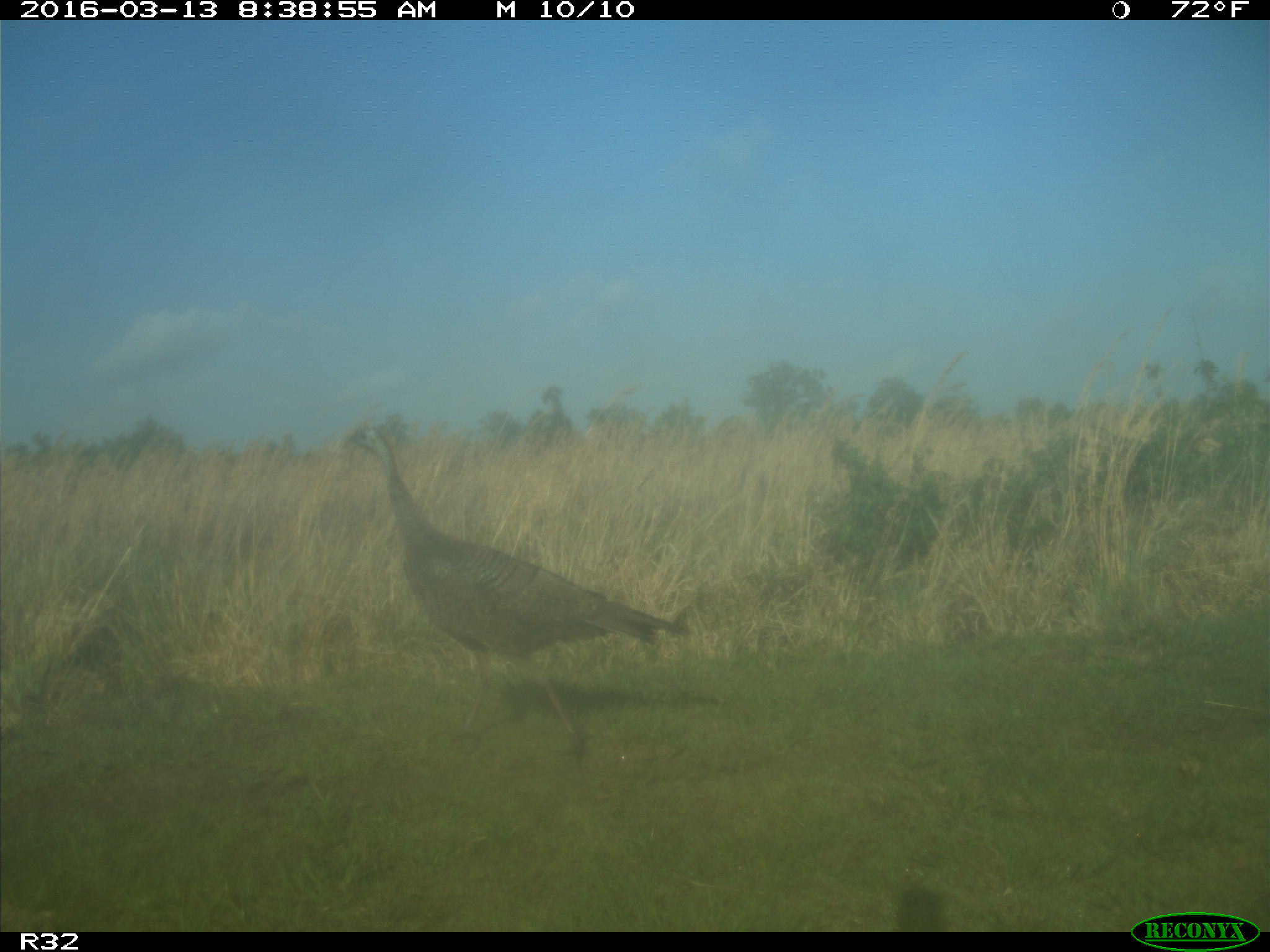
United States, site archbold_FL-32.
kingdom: Animalia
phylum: Chordata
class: Aves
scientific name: Aves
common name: birds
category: unidentified bird